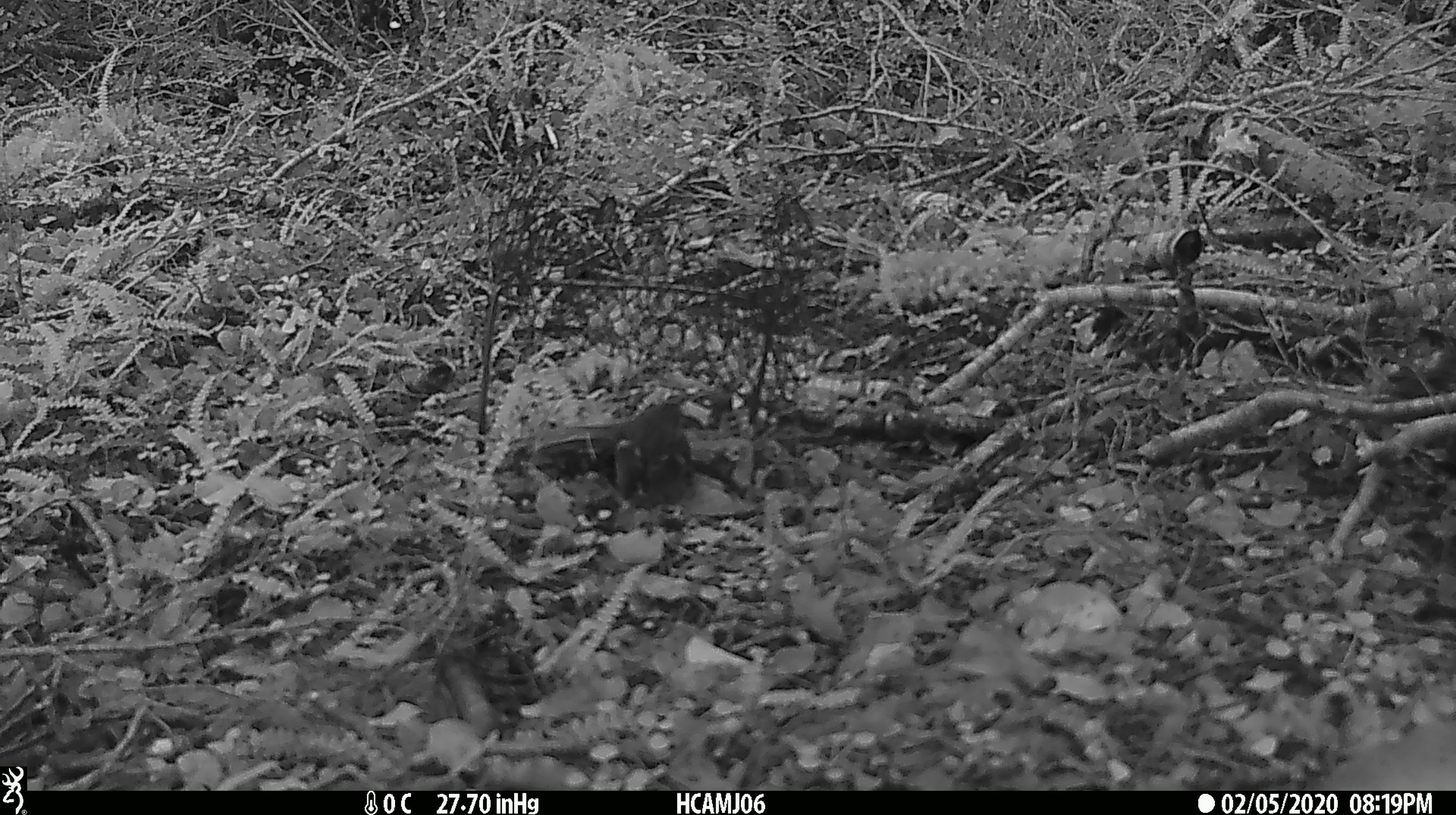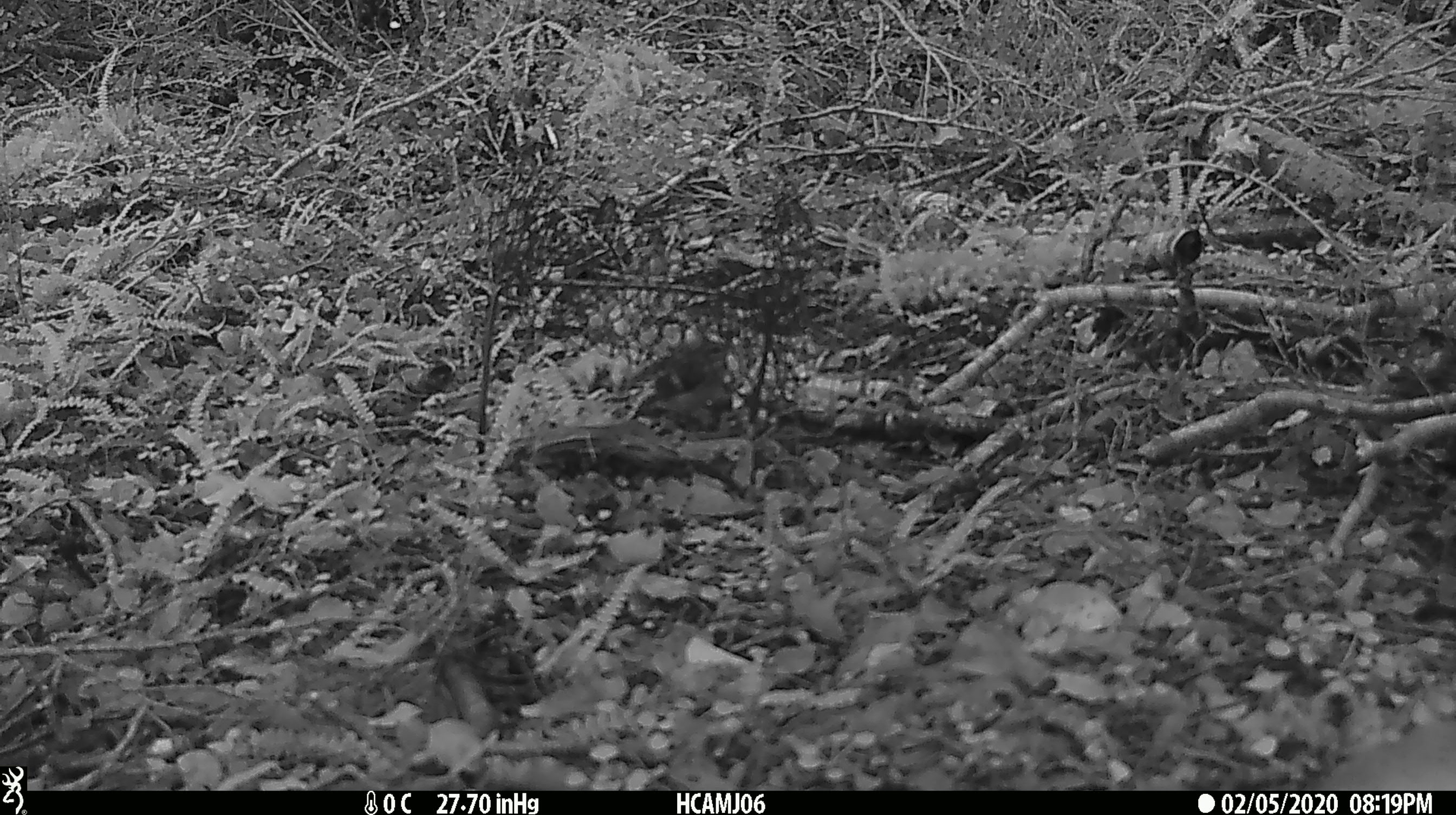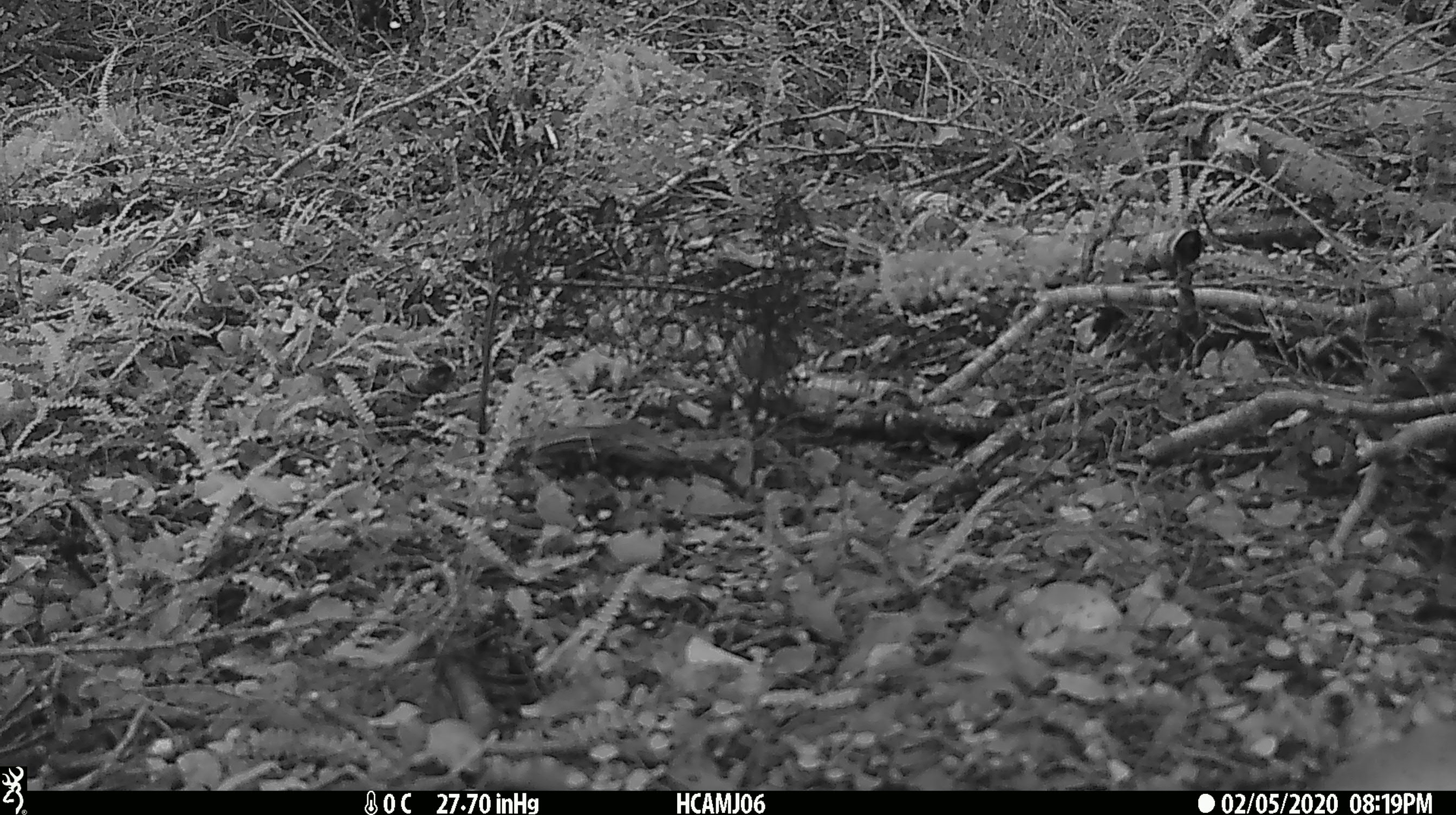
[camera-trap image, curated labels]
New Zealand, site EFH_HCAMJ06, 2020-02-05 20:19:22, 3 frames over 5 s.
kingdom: Animalia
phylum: Chordata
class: Aves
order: Passeriformes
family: Acanthisittidae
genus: Acanthisitta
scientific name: Acanthisitta chloris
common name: rifleman